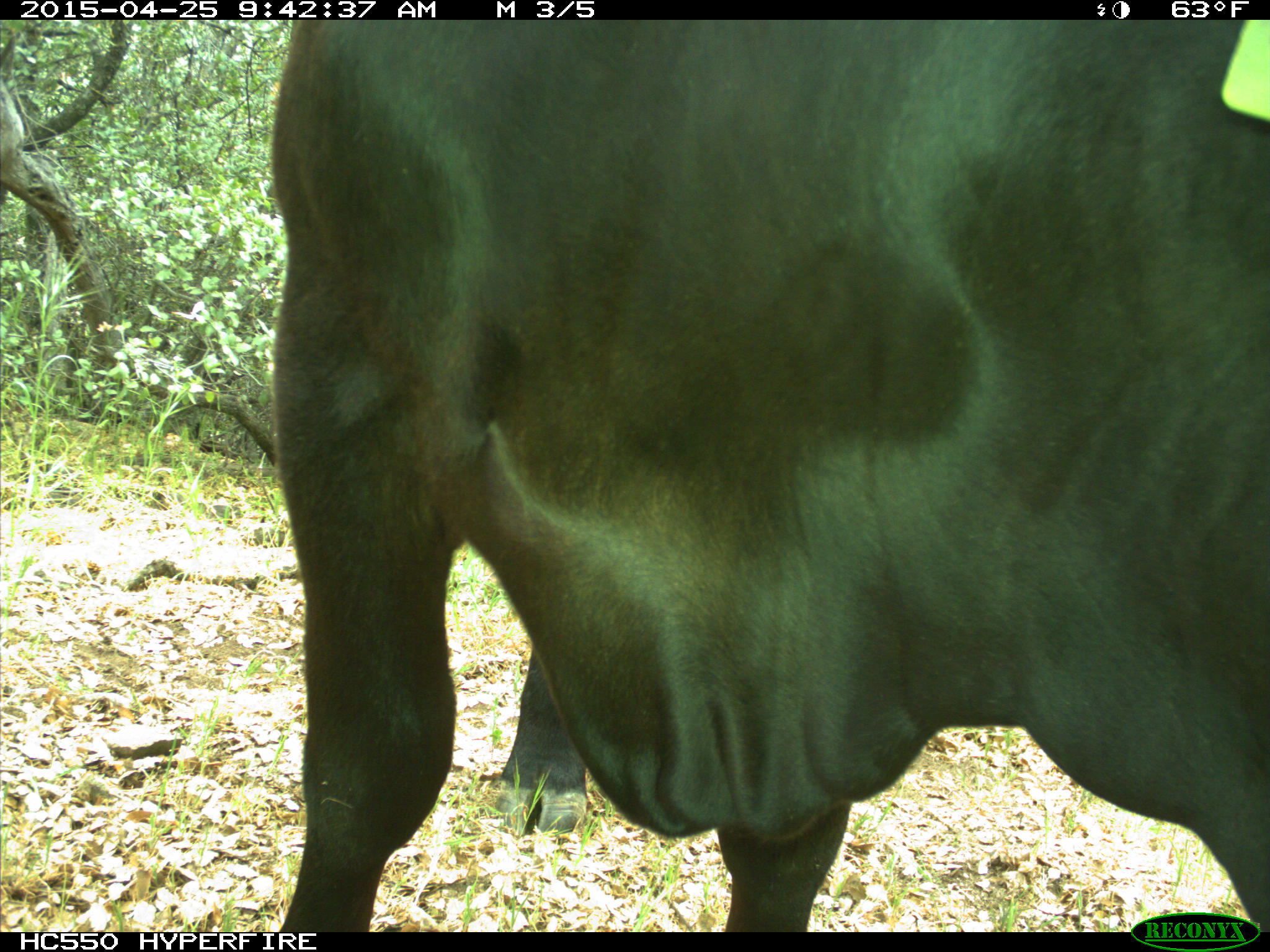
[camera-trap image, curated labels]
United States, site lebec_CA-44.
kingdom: Animalia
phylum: Chordata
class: Mammalia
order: Artiodactyla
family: Suidae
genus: Sus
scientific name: Sus scrofa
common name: wild boar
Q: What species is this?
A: Sus scrofa (wild boar).